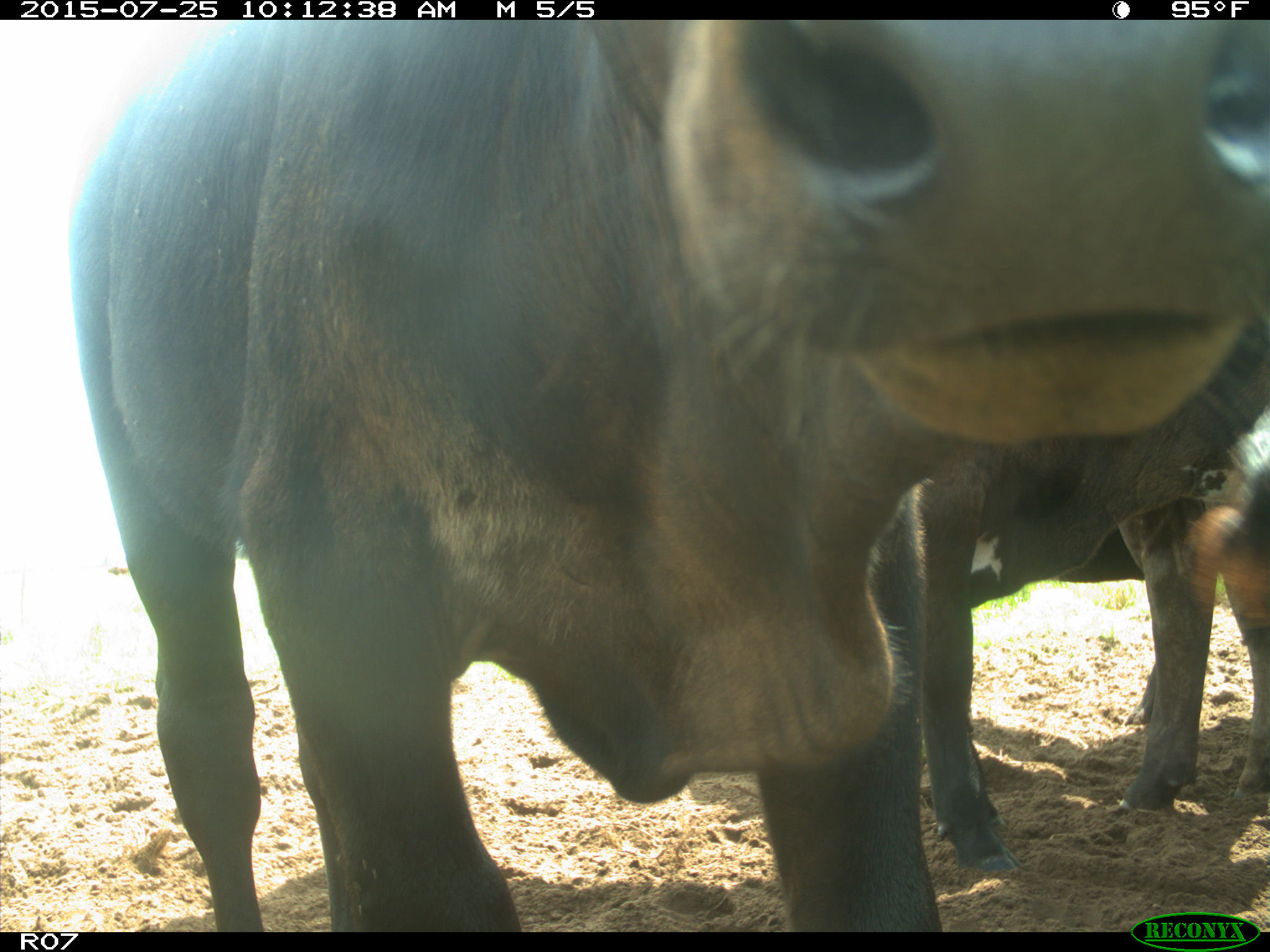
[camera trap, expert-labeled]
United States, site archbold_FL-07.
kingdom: Animalia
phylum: Chordata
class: Mammalia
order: Artiodactyla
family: Bovidae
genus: Bos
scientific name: Bos taurus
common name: domestic cow